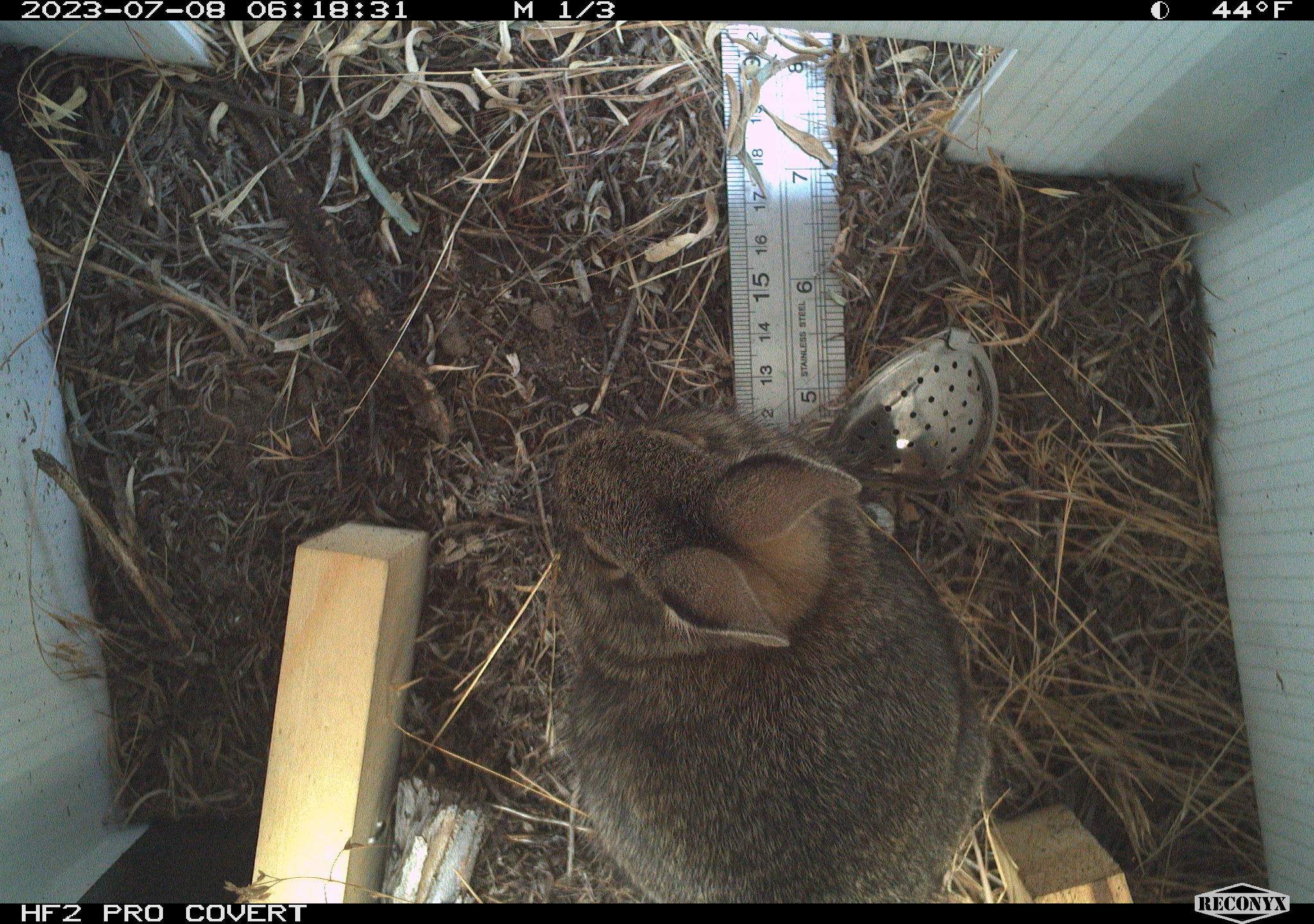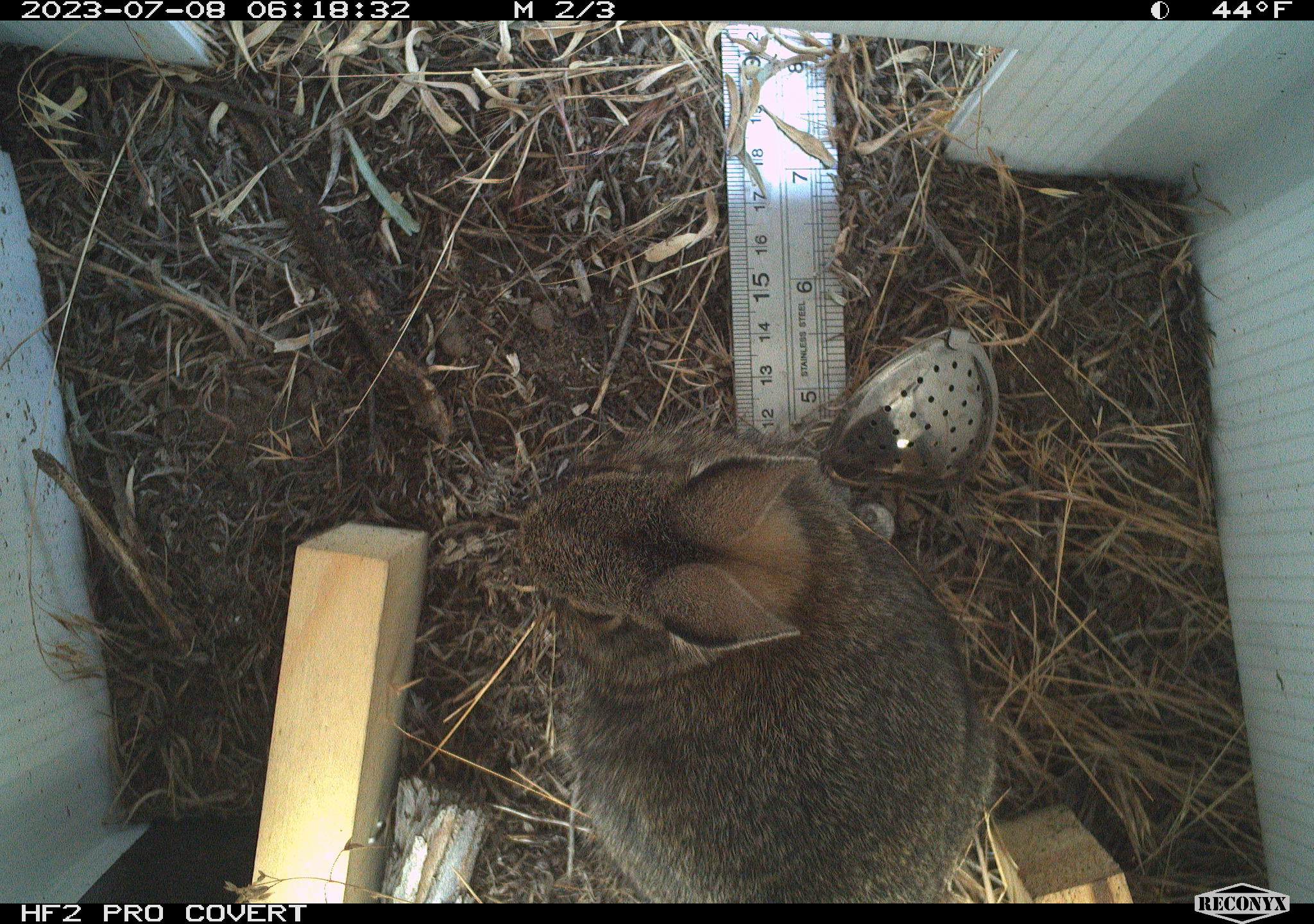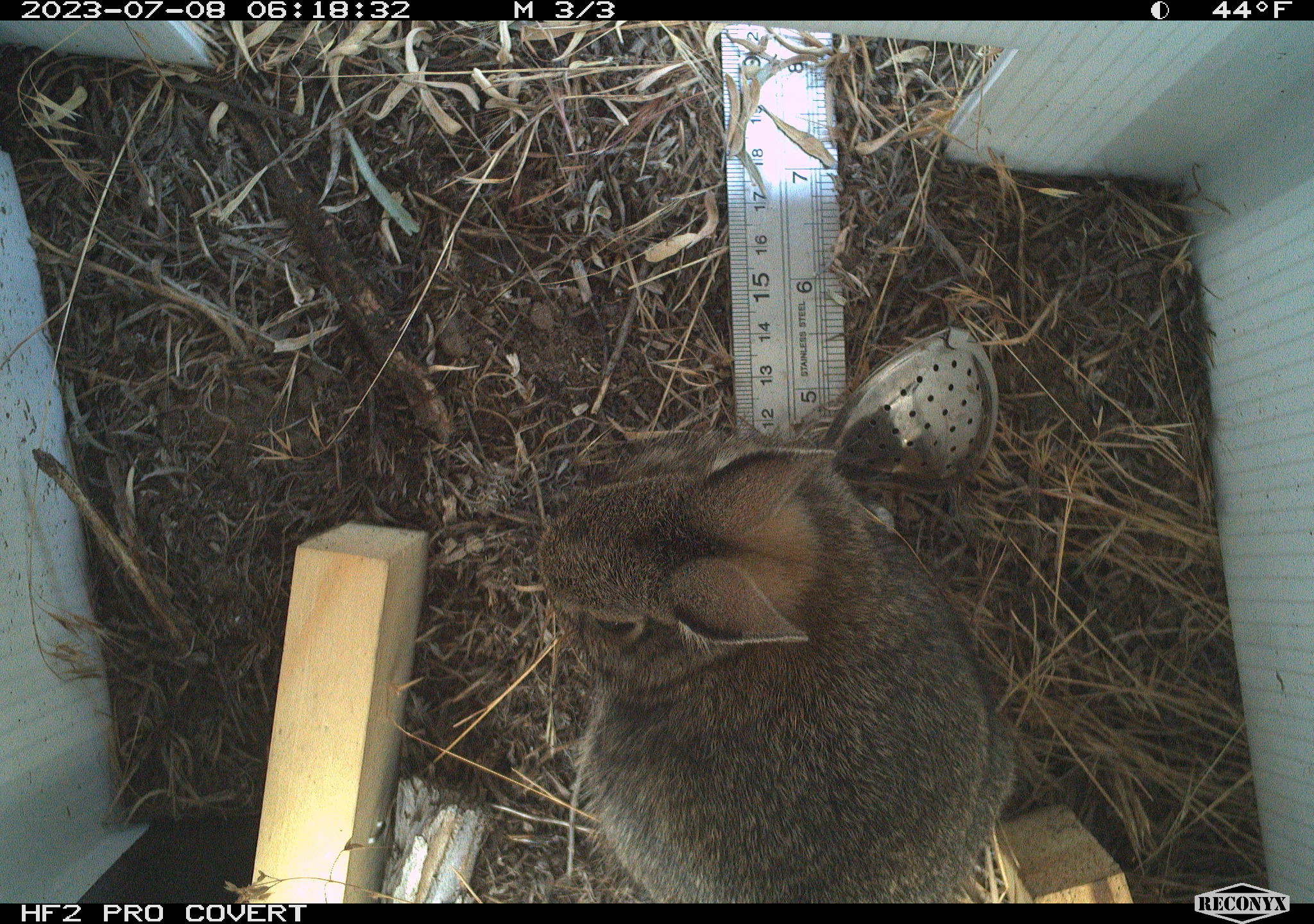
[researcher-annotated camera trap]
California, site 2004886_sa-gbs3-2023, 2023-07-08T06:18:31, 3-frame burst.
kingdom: Animalia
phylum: Chordata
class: Mammalia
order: Lagomorpha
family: Leporidae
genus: Sylvilagus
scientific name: Sylvilagus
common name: cottontail rabbits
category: sylvilagus species